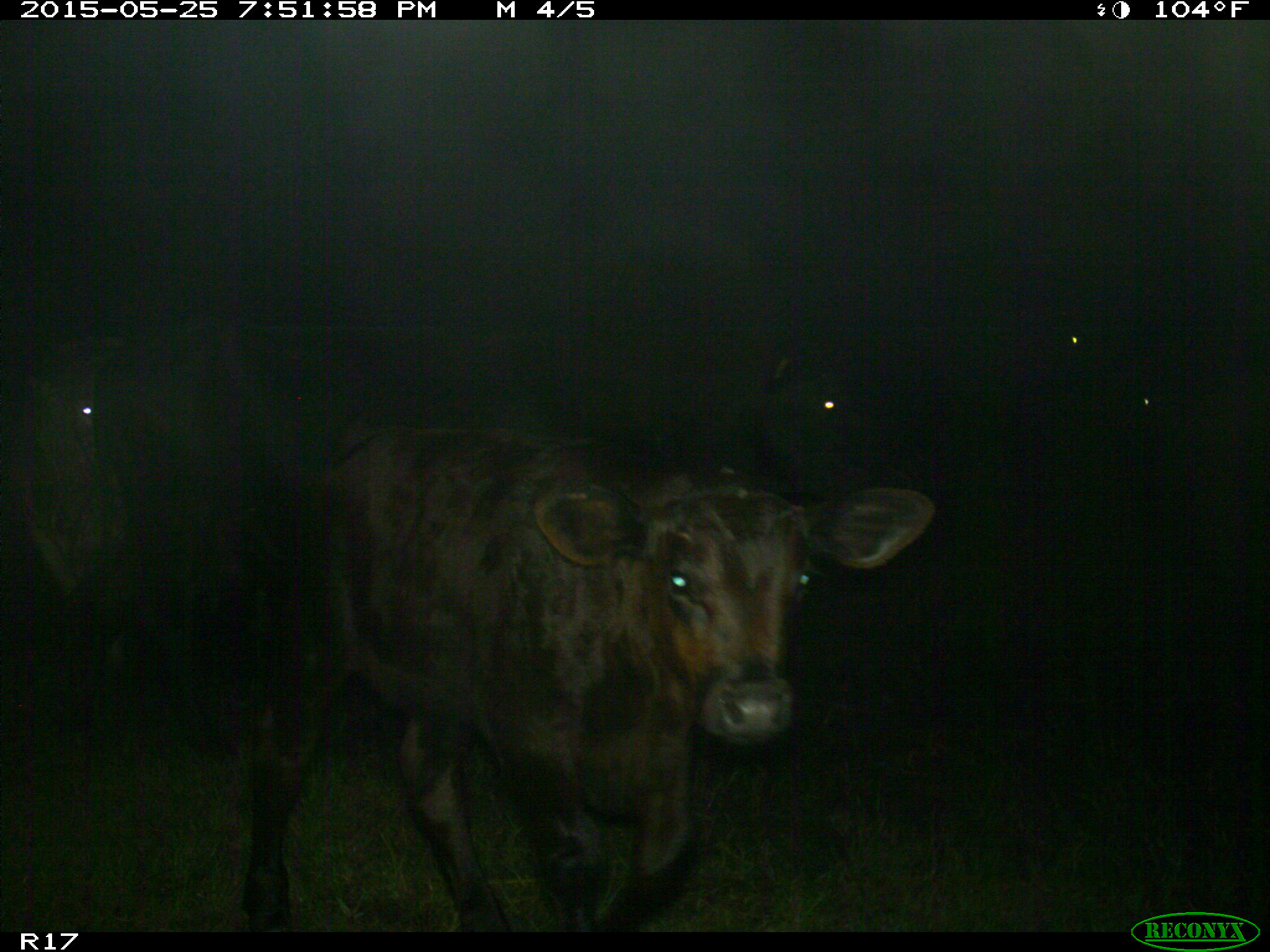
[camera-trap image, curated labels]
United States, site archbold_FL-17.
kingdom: Animalia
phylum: Chordata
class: Mammalia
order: Artiodactyla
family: Bovidae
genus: Bos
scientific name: Bos taurus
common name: domestic cow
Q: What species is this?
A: Bos taurus (domestic cow).